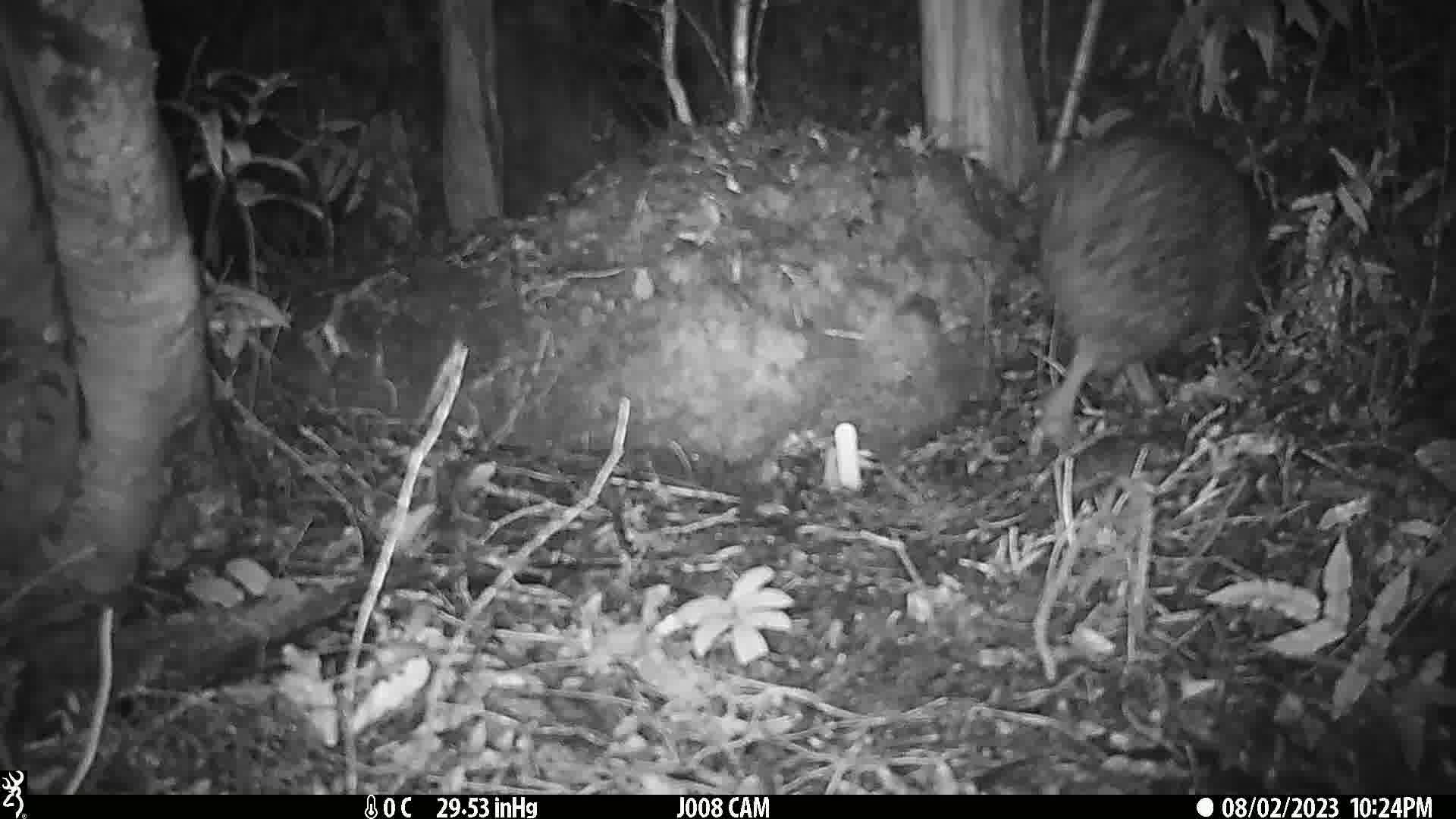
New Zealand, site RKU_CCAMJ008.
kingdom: Animalia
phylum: Chordata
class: Aves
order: Apterygiformes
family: Apterygidae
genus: Apteryx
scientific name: Apteryx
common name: kiwi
Kiwi (Apteryx).